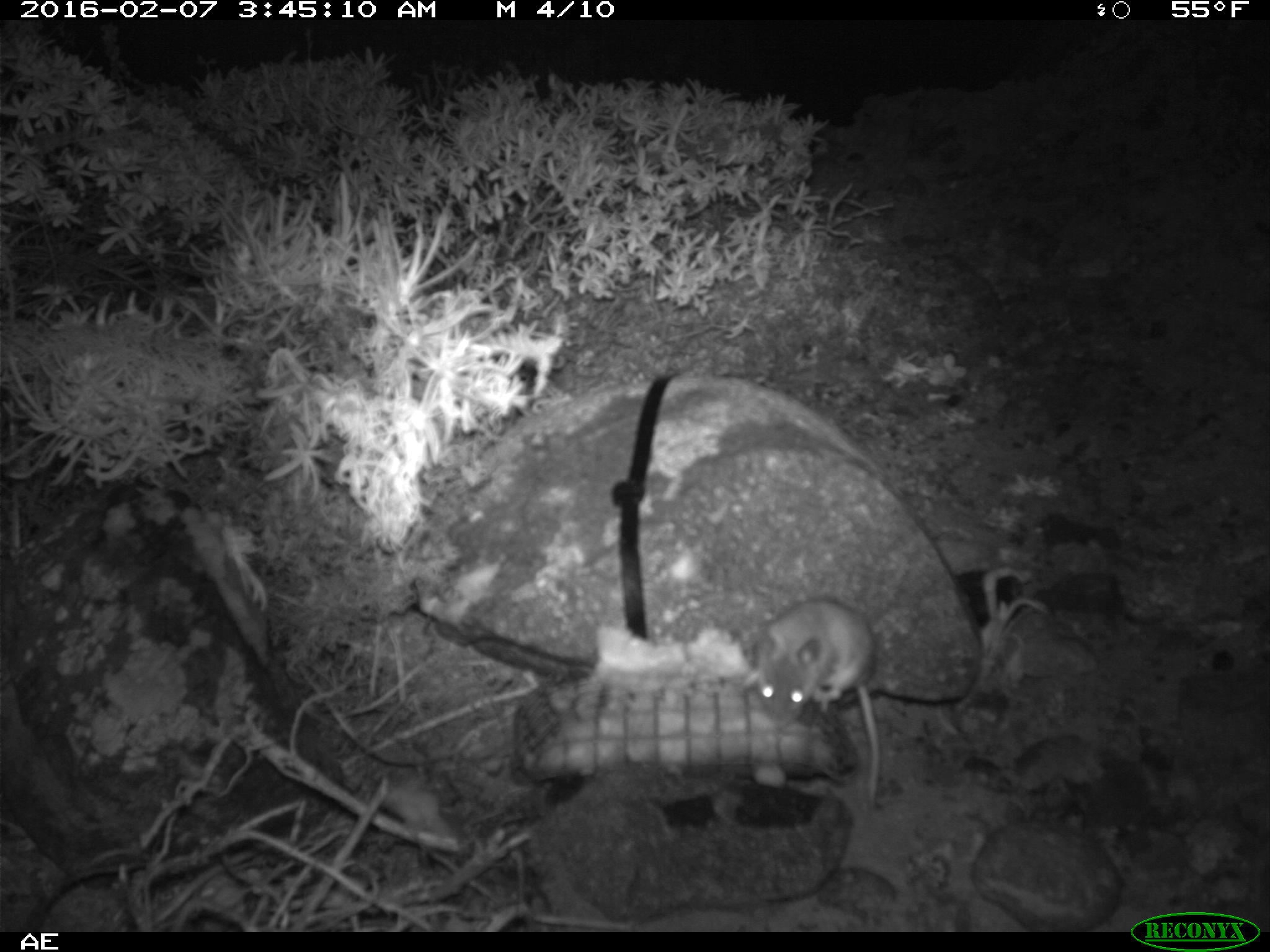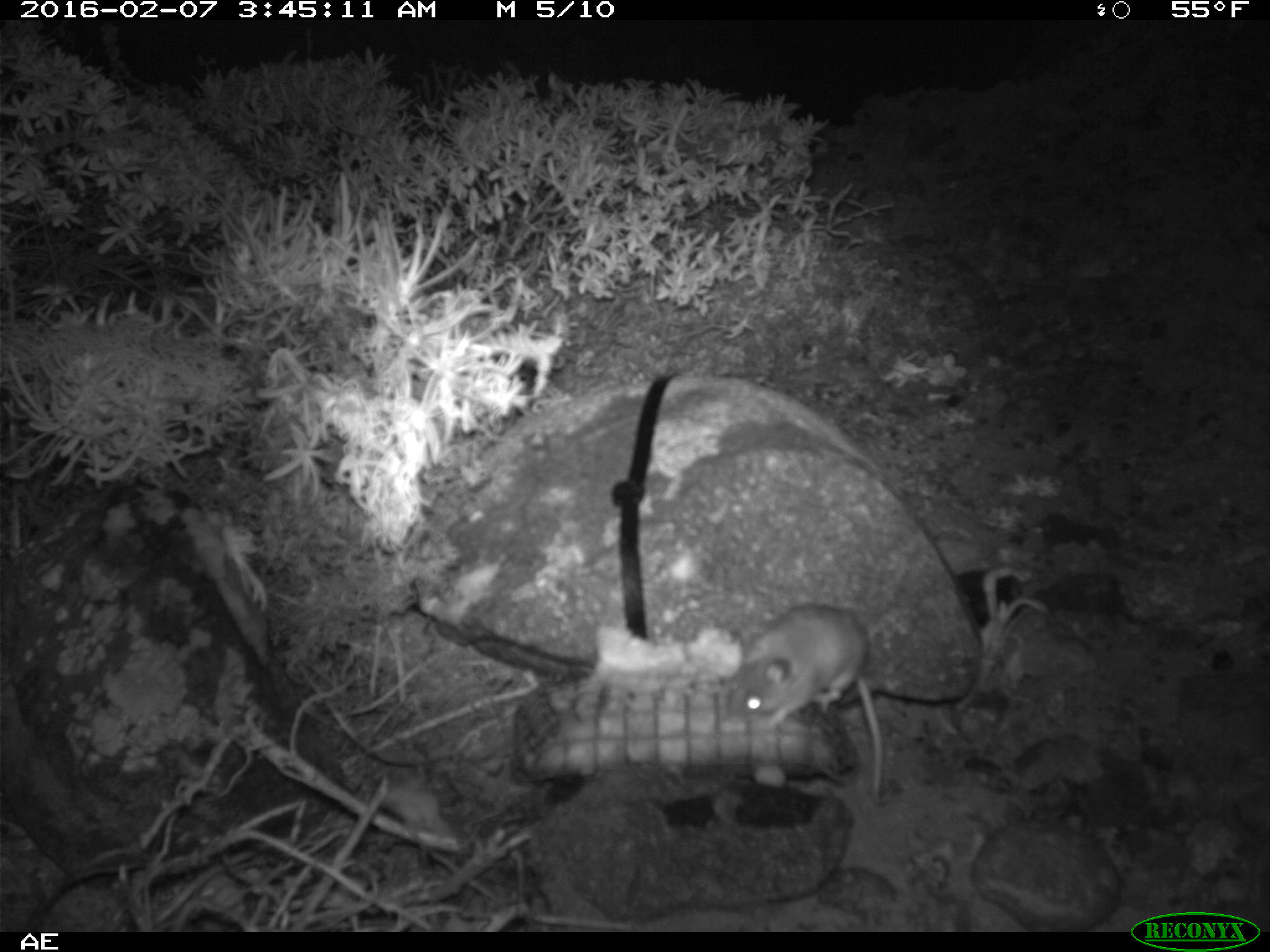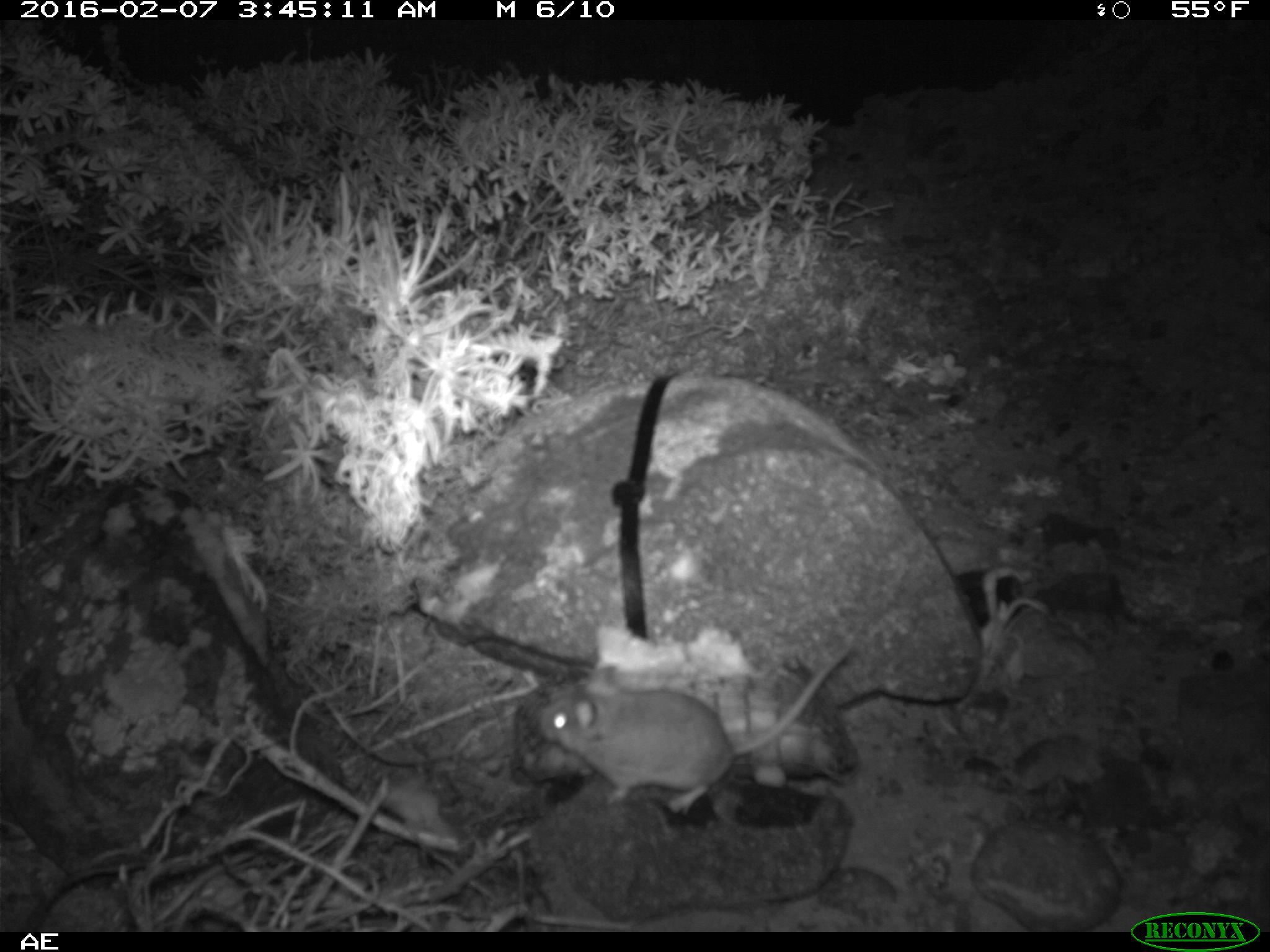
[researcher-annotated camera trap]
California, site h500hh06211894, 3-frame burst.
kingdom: Animalia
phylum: Chordata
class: Mammalia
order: Rodentia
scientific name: Rodentia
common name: rodent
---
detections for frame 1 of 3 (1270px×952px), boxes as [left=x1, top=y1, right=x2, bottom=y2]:
rodent: [left=756, top=597, right=881, bottom=810]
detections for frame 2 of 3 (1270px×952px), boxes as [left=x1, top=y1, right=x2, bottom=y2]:
rodent: [left=719, top=602, right=885, bottom=802]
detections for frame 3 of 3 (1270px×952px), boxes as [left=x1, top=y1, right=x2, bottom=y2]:
rodent: [left=538, top=638, right=860, bottom=814]